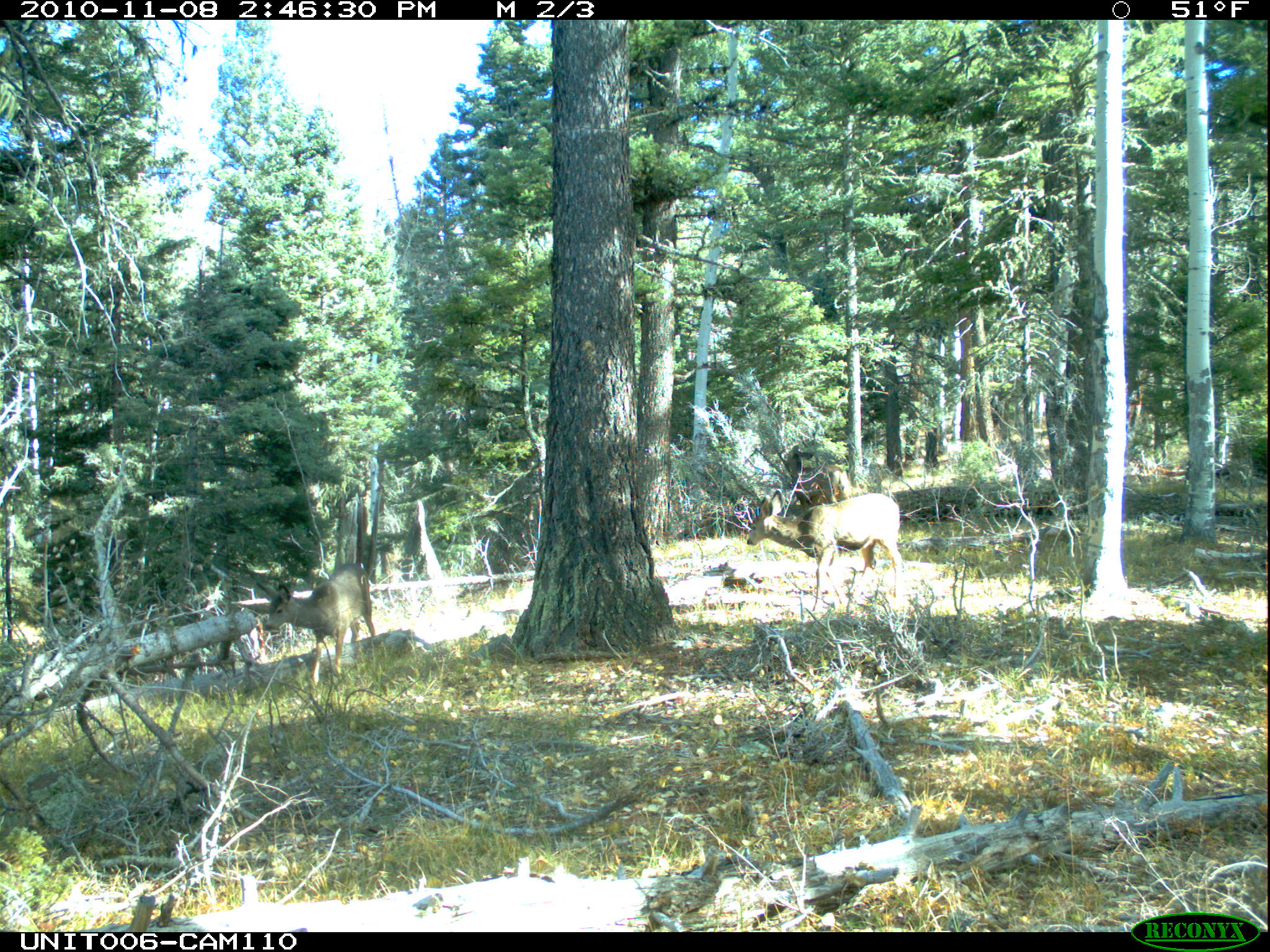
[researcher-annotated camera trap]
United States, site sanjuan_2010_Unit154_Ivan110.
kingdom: Animalia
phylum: Chordata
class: Mammalia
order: Artiodactyla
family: Cervidae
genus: Odocoileus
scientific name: Odocoileus hemionus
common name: mule deer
Odocoileus hemionus (mule deer).